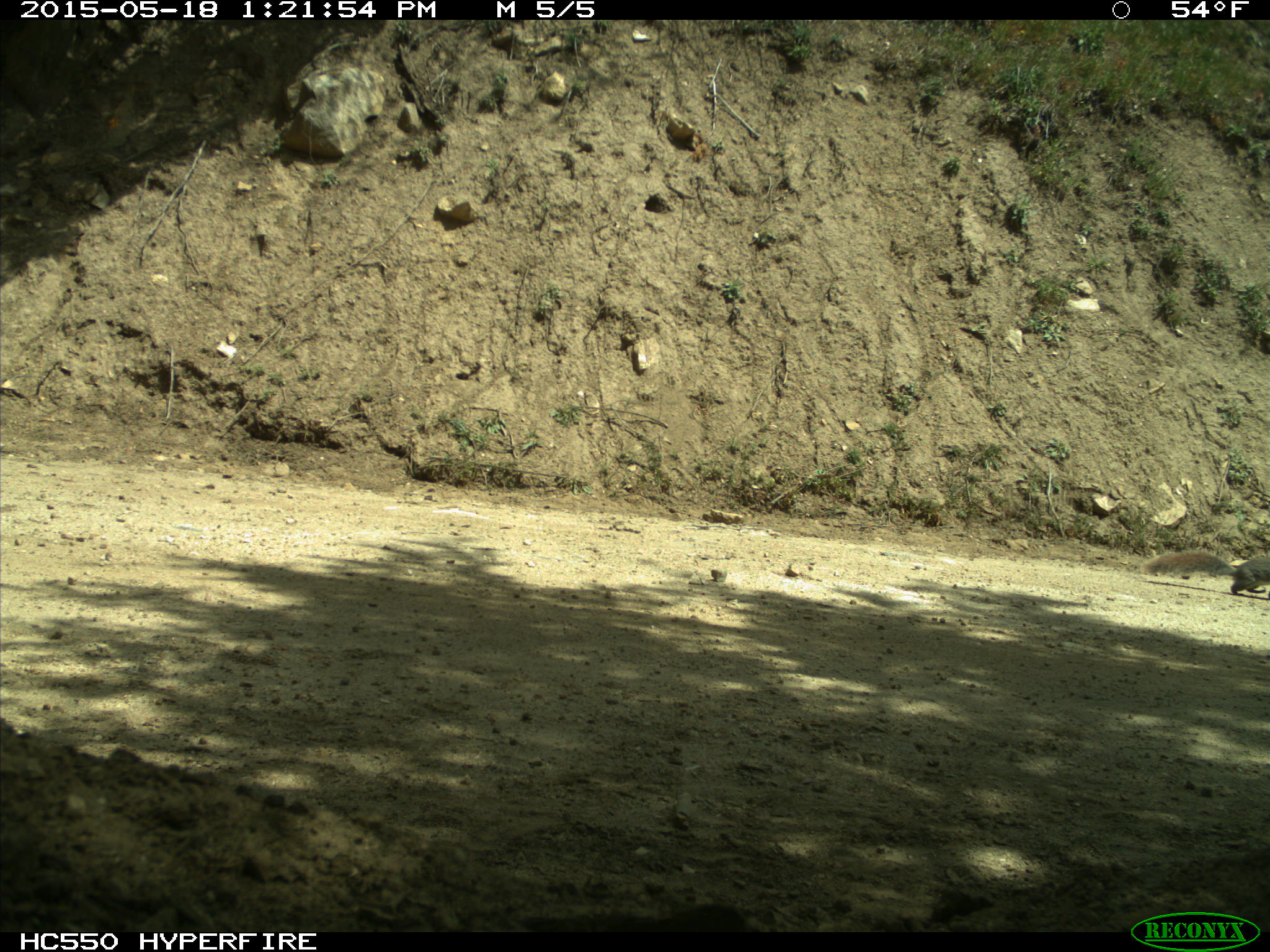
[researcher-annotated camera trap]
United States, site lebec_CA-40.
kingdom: Animalia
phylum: Chordata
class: Mammalia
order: Rodentia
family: Sciuridae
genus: Sciurus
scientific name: Sciurus carolinensis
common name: eastern gray squirrel